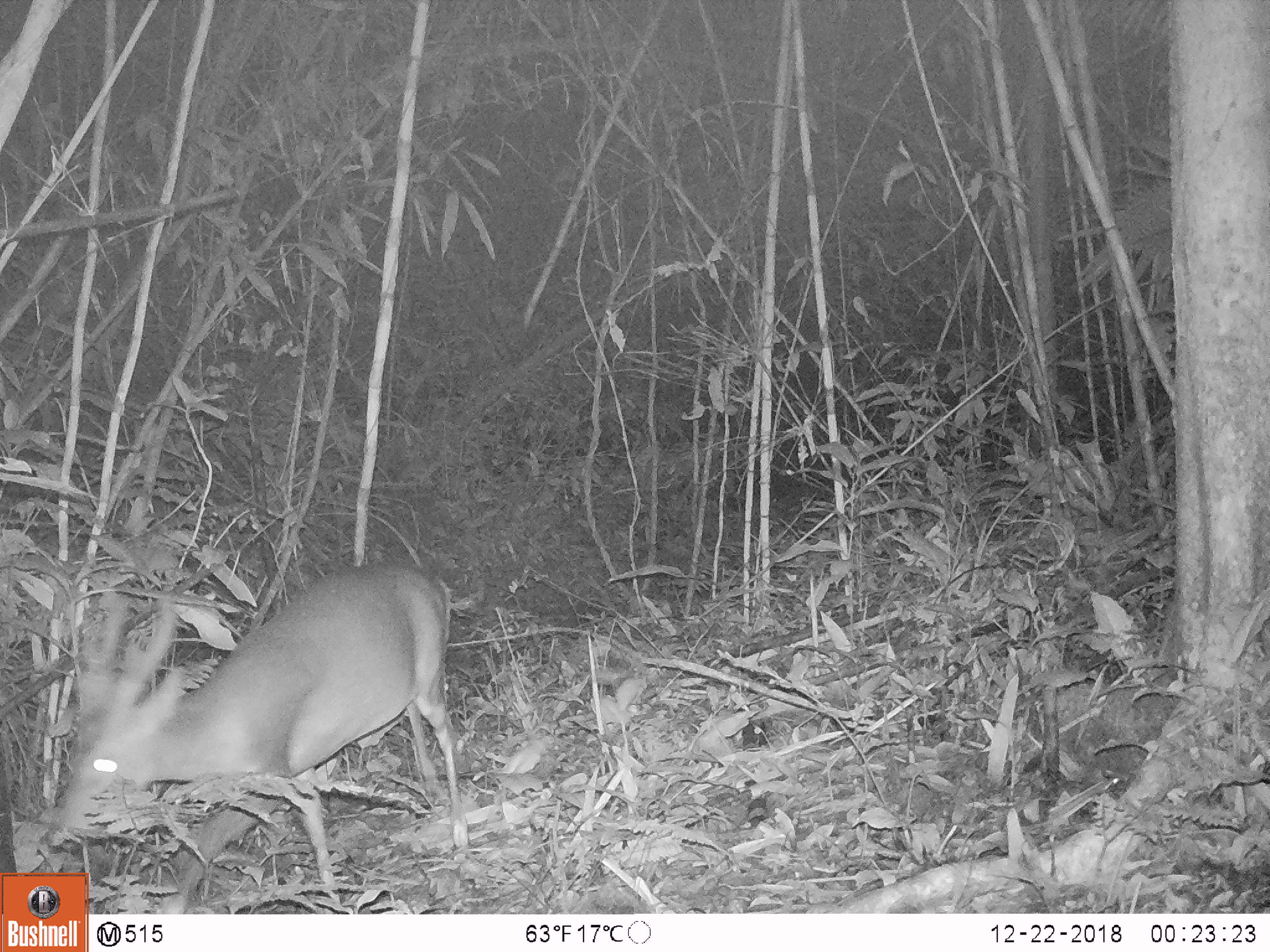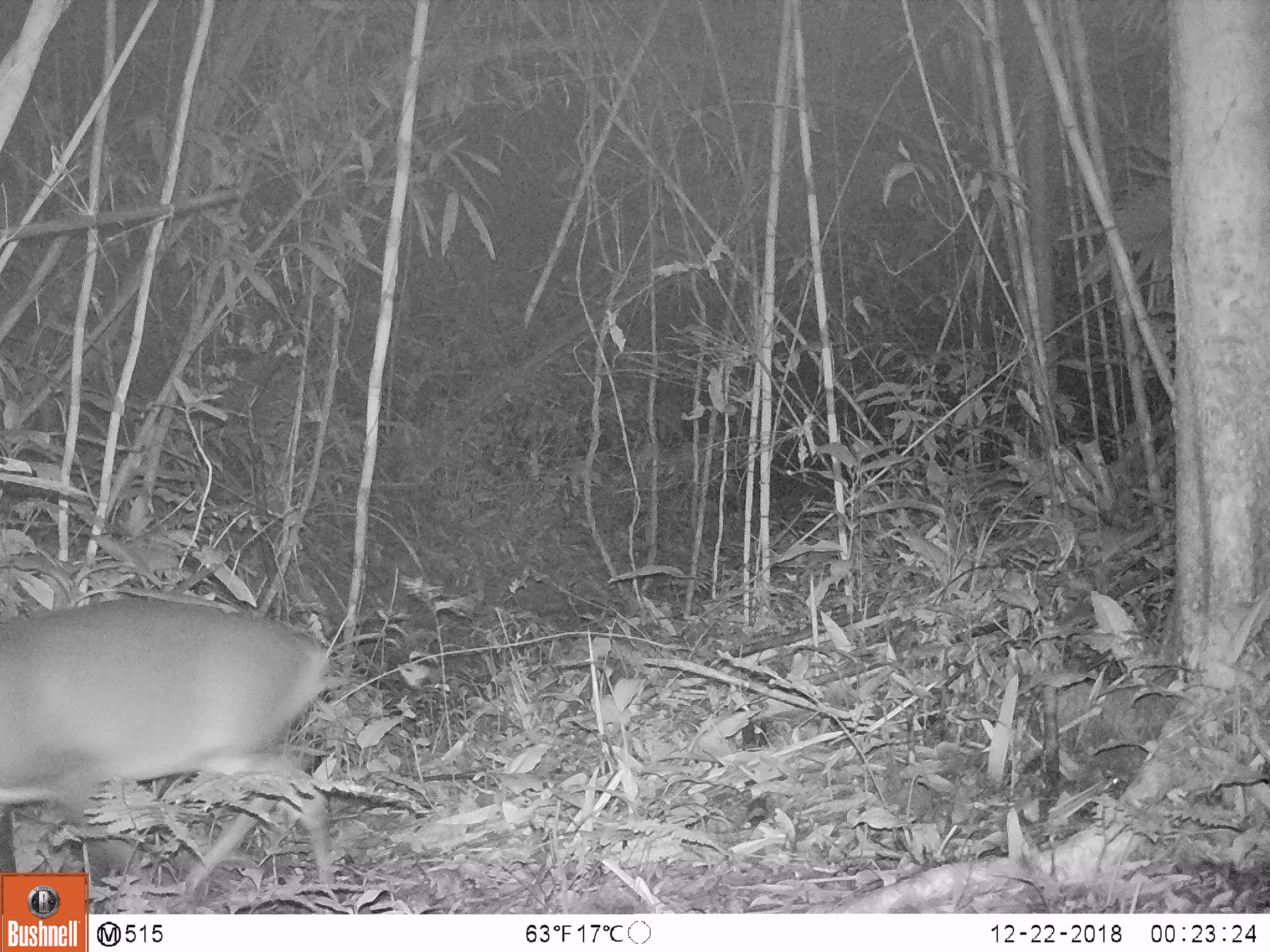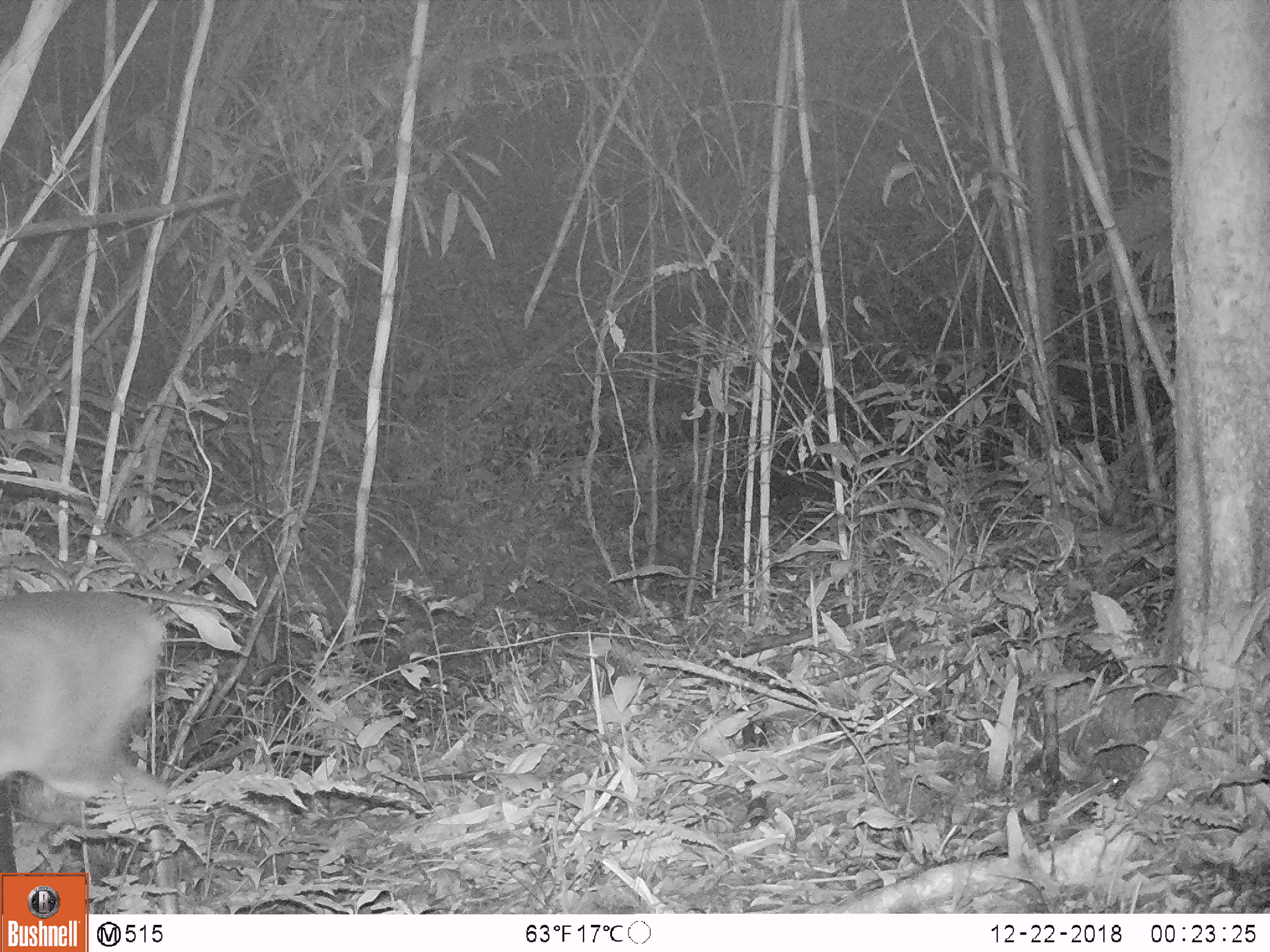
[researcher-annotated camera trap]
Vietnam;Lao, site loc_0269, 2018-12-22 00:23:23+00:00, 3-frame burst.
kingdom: Animalia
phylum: Chordata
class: Mammalia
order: Artiodactyla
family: Cervidae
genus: Muntiacus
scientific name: Muntiacus vuquangensis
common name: large-antlered muntjac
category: large antlered muntjac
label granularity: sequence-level